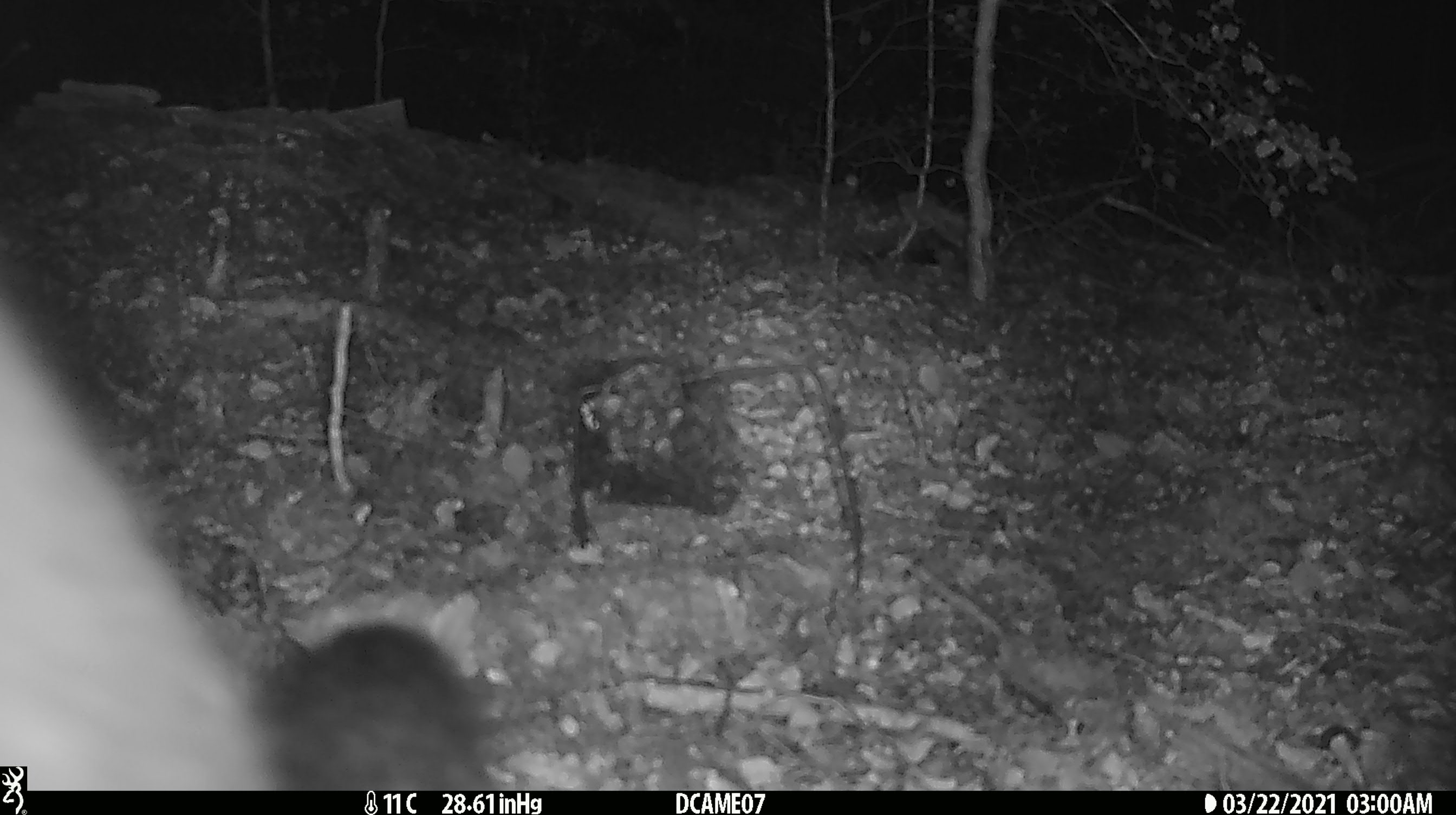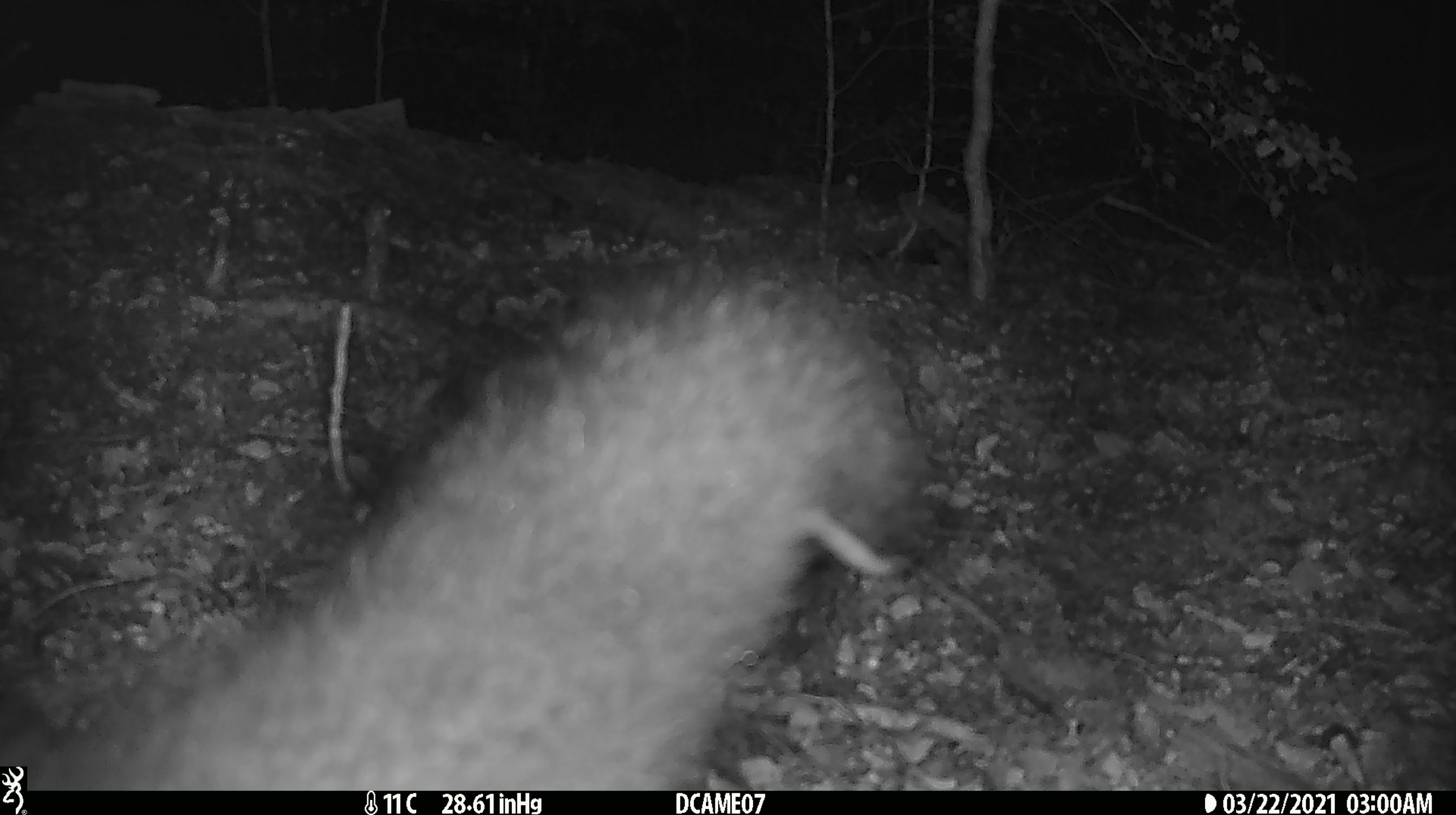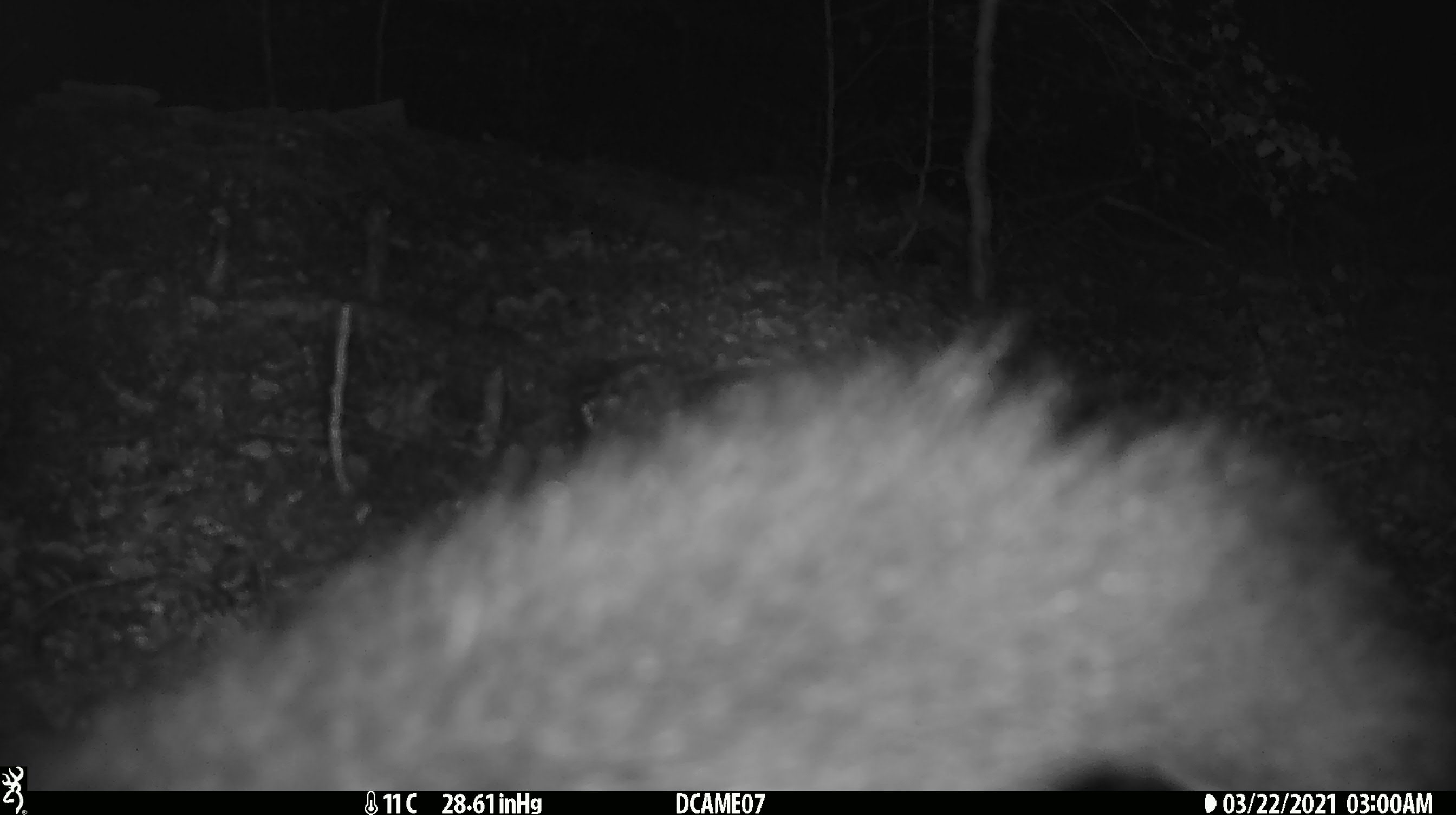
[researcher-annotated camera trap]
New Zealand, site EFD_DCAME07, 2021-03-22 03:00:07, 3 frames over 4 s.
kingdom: Animalia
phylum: Chordata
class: Mammalia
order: Diprotodontia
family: Phalangeridae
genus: Trichosurus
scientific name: Trichosurus vulpecula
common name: common brushtail possum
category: possum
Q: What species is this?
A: Possum (common brushtail possum) (Trichosurus vulpecula).